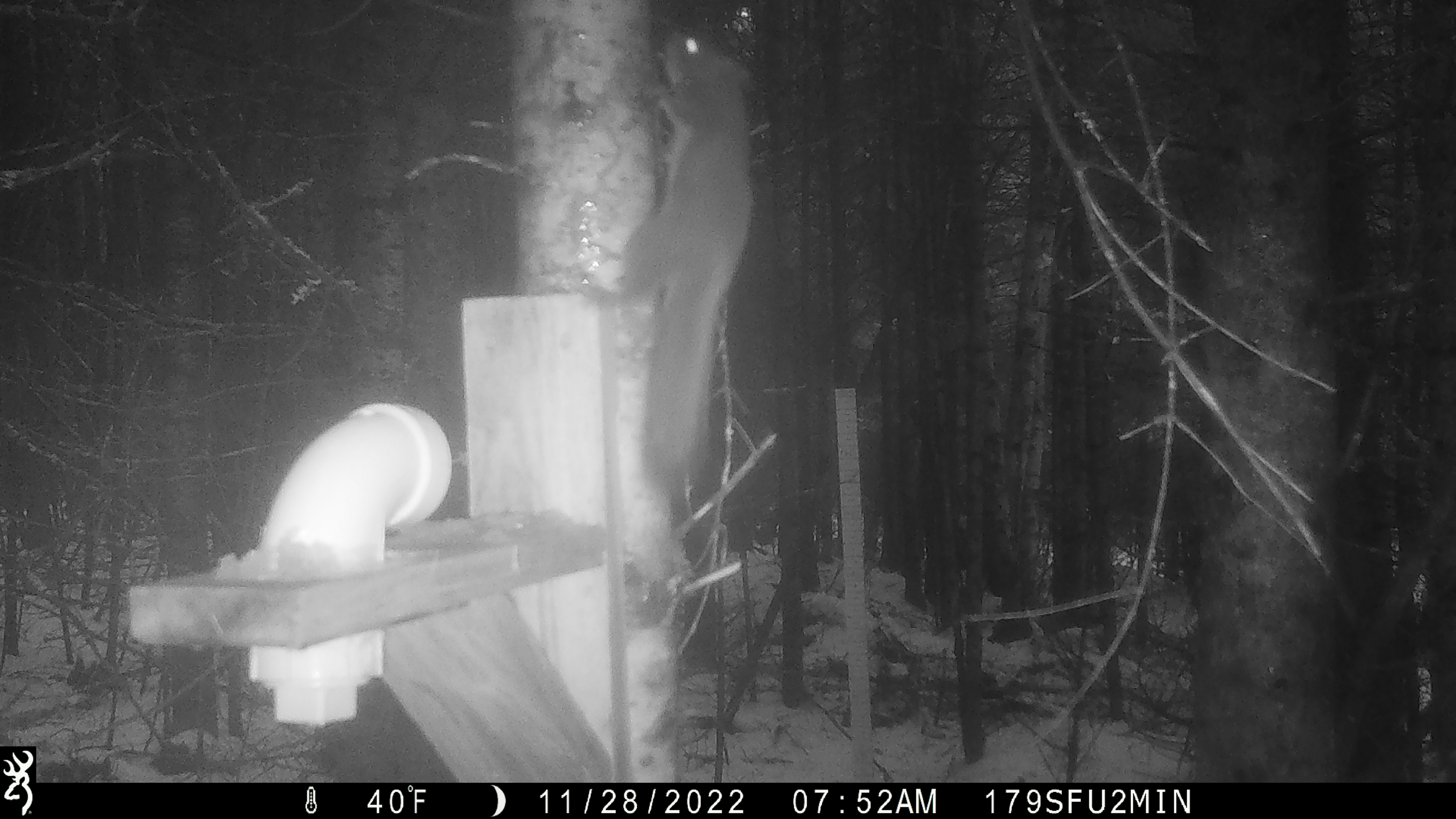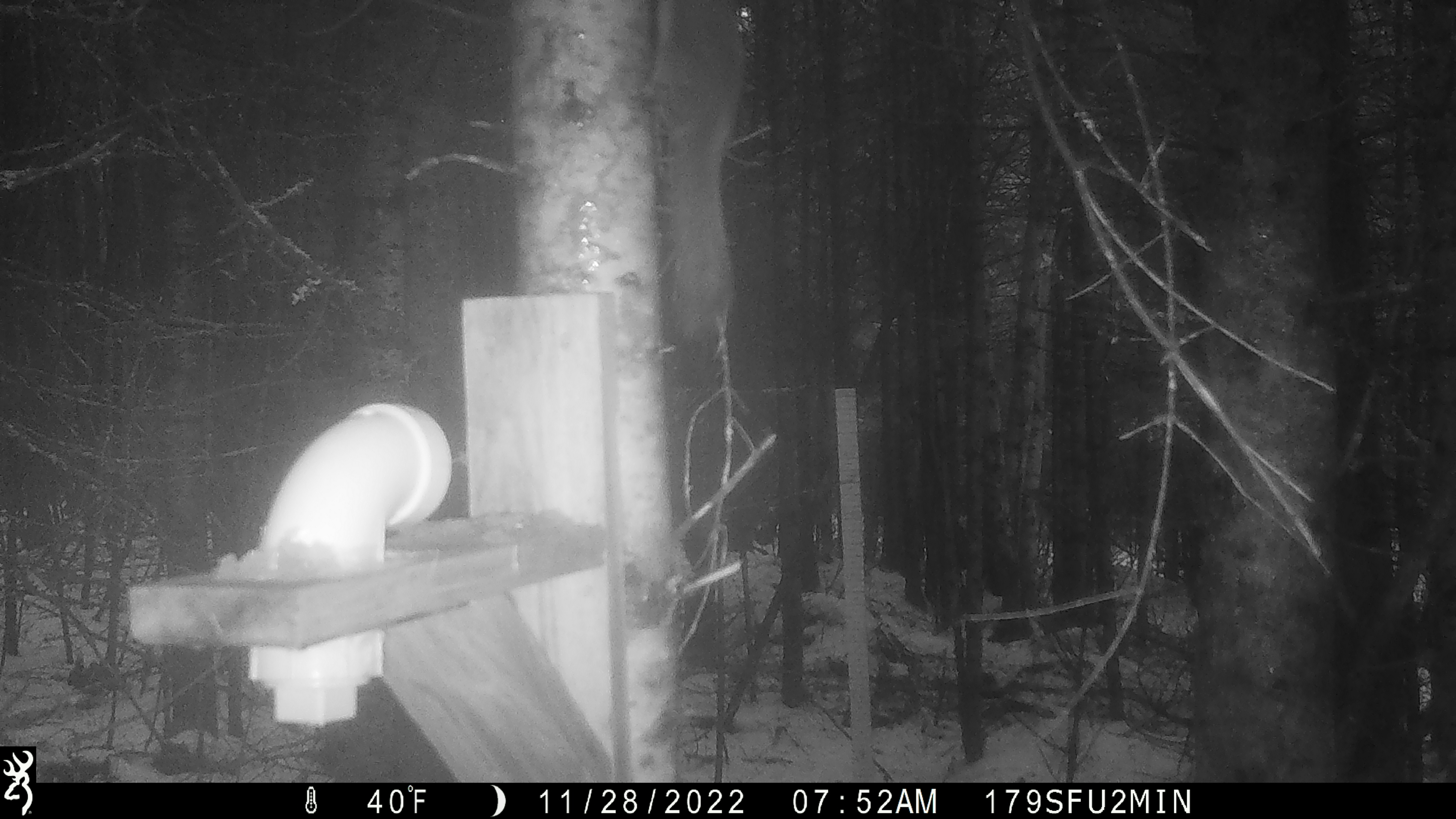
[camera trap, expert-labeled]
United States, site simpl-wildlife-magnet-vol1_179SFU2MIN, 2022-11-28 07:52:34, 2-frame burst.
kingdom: Animalia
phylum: Chordata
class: Mammalia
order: Rodentia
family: Sciuridae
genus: Tamiasciurus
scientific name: Tamiasciurus hudsonicus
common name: red squirrel